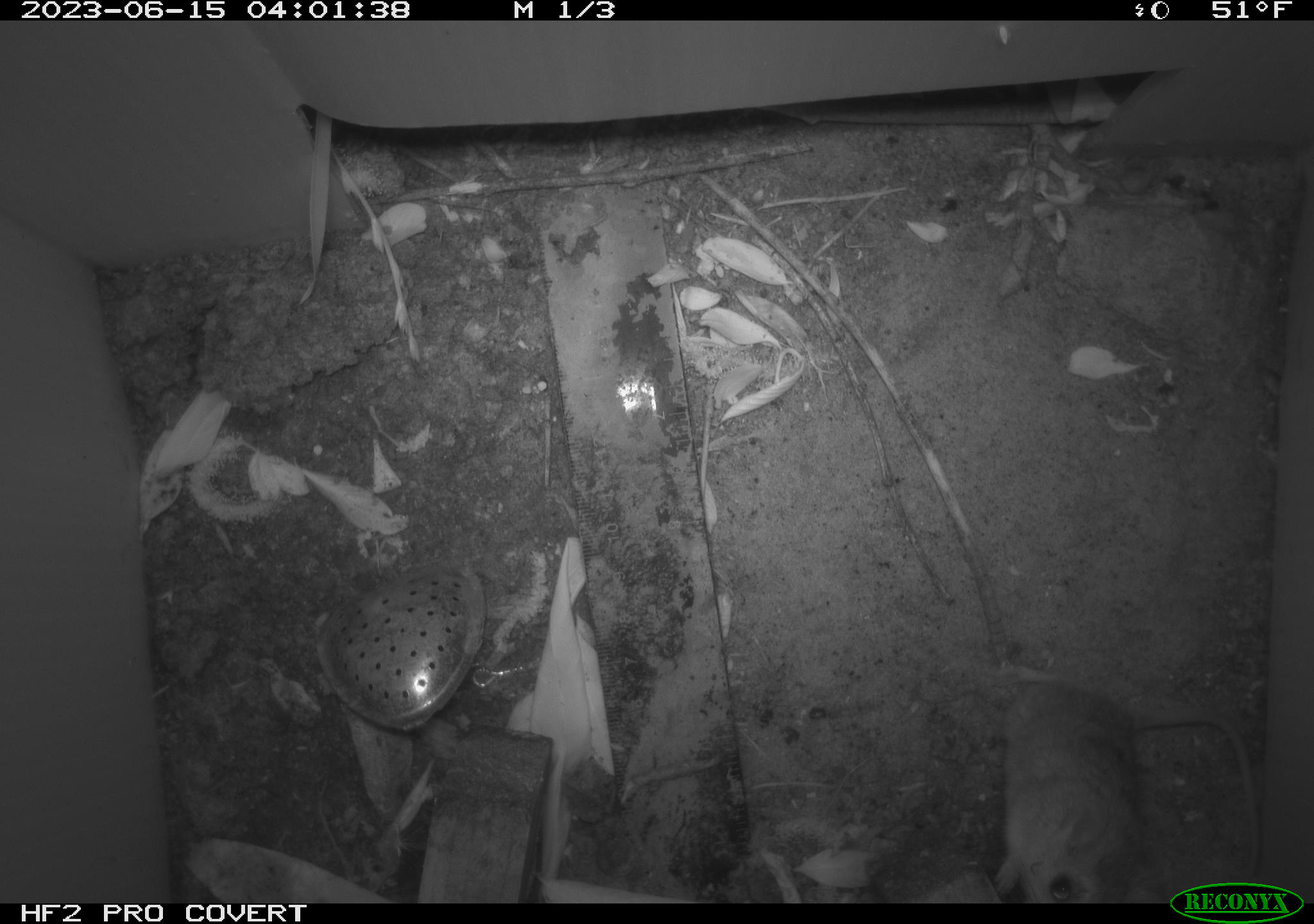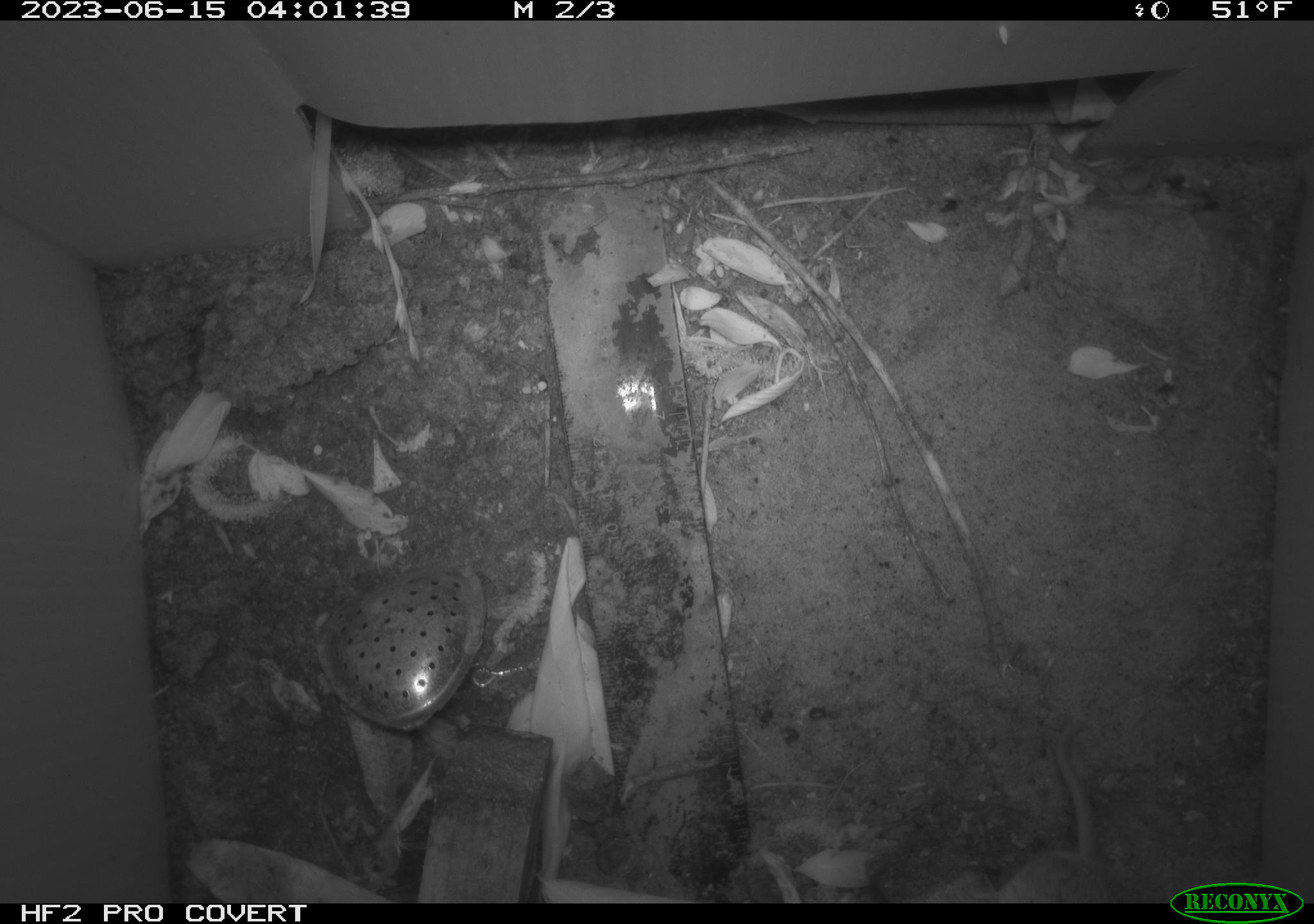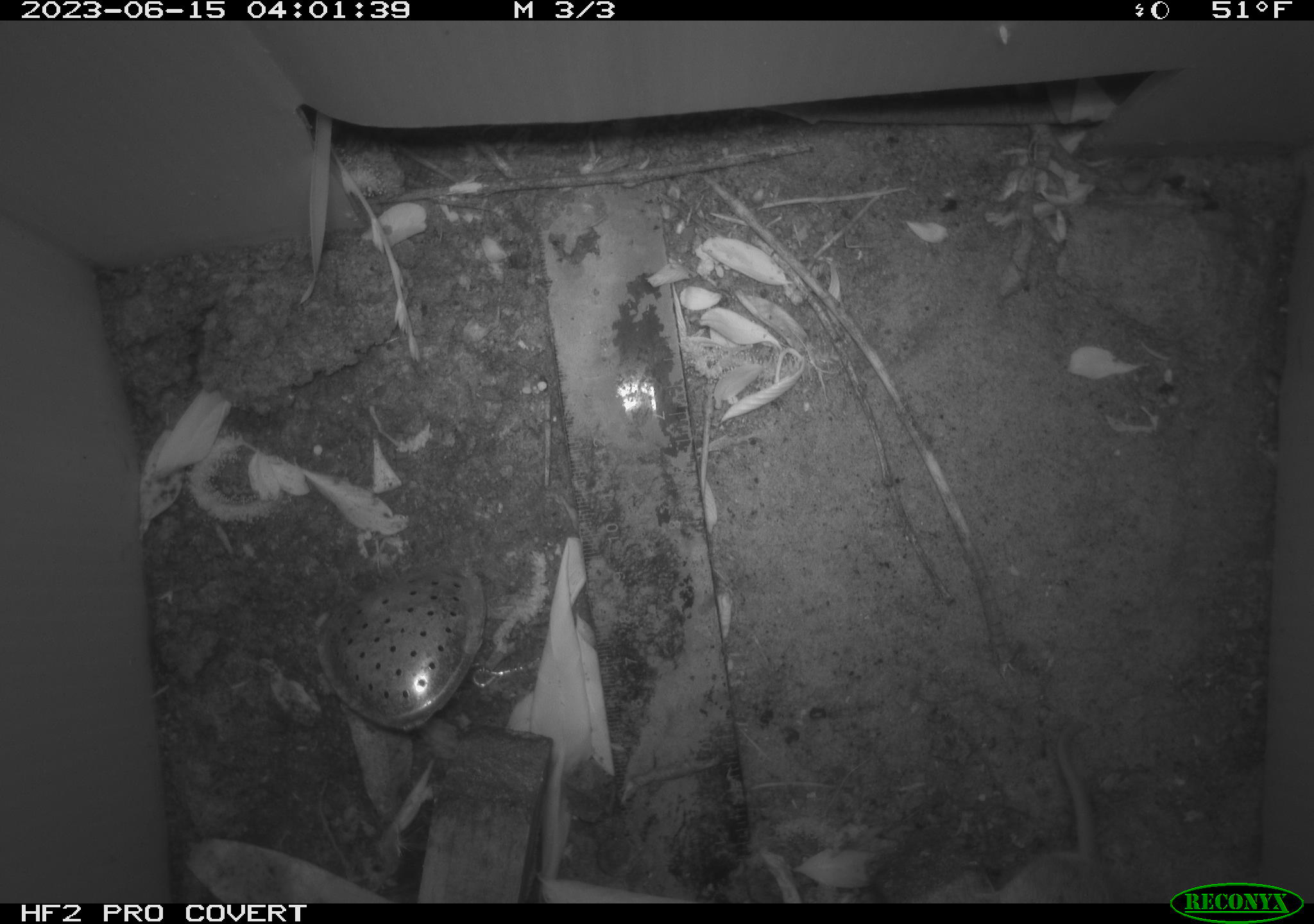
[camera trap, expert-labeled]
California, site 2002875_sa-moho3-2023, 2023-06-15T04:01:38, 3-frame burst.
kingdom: Animalia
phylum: Chordata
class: Mammalia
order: Rodentia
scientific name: Rodentia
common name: mouse species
Mouse species (Rodentia).